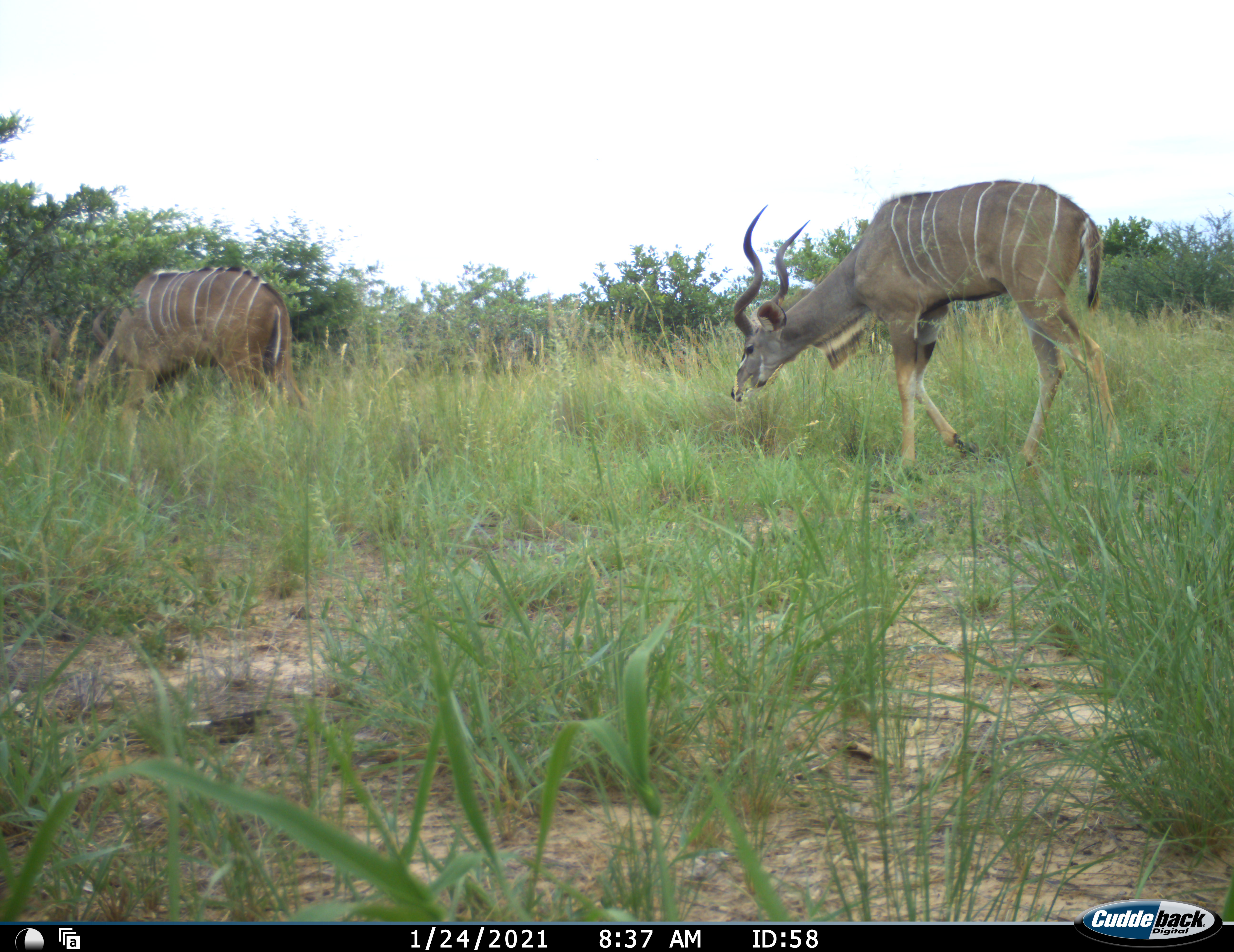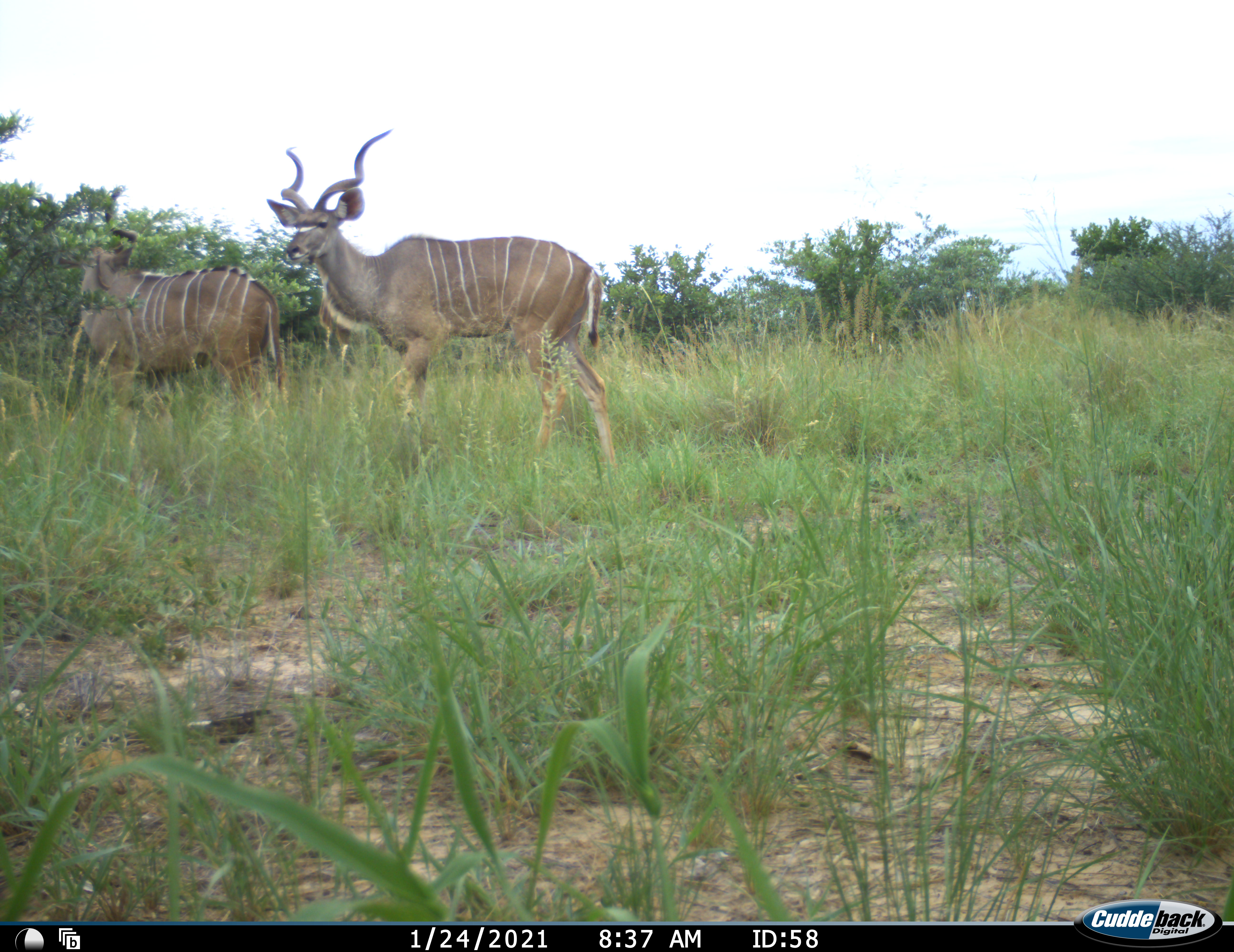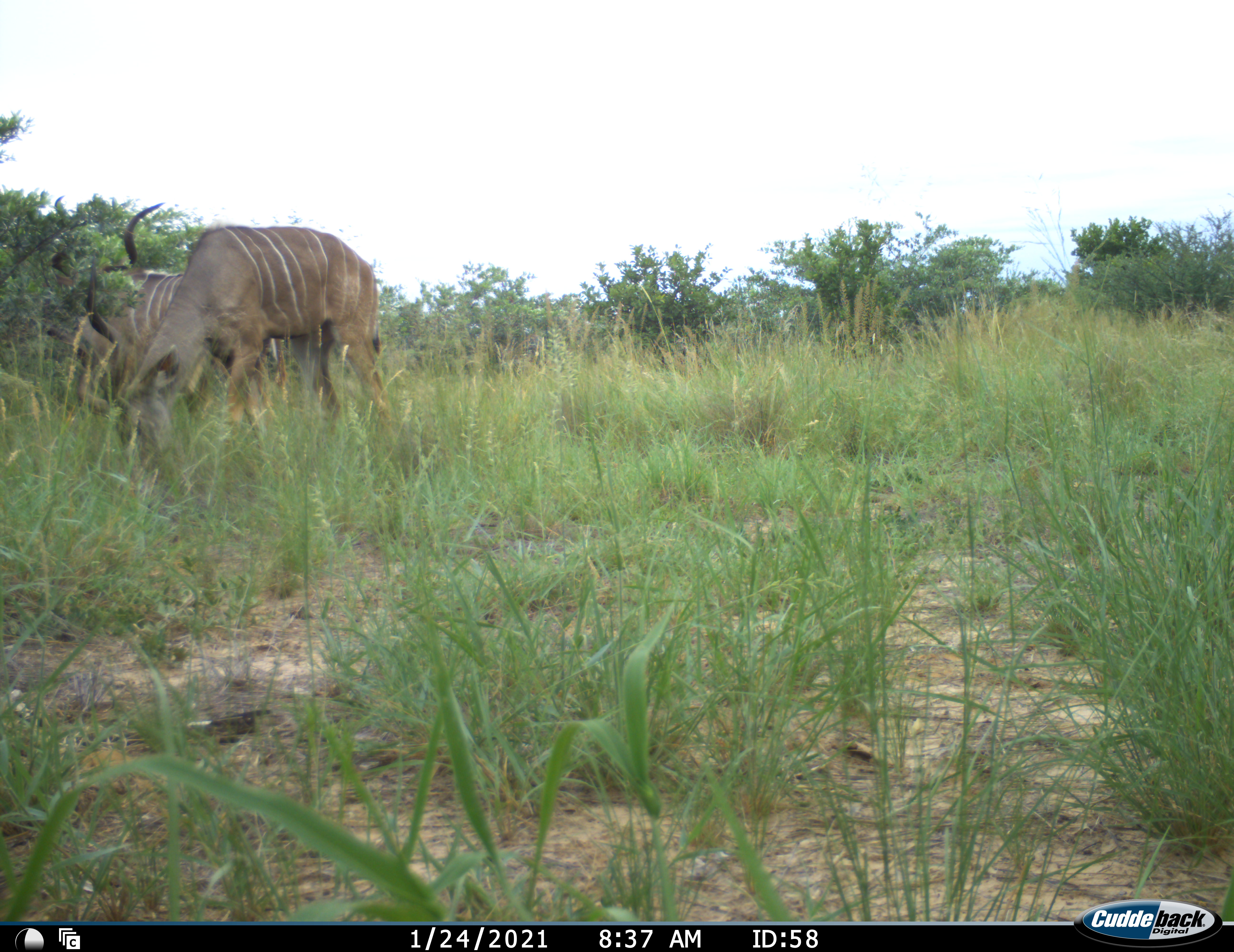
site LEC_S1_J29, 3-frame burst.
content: unidentified animal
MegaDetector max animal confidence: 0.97